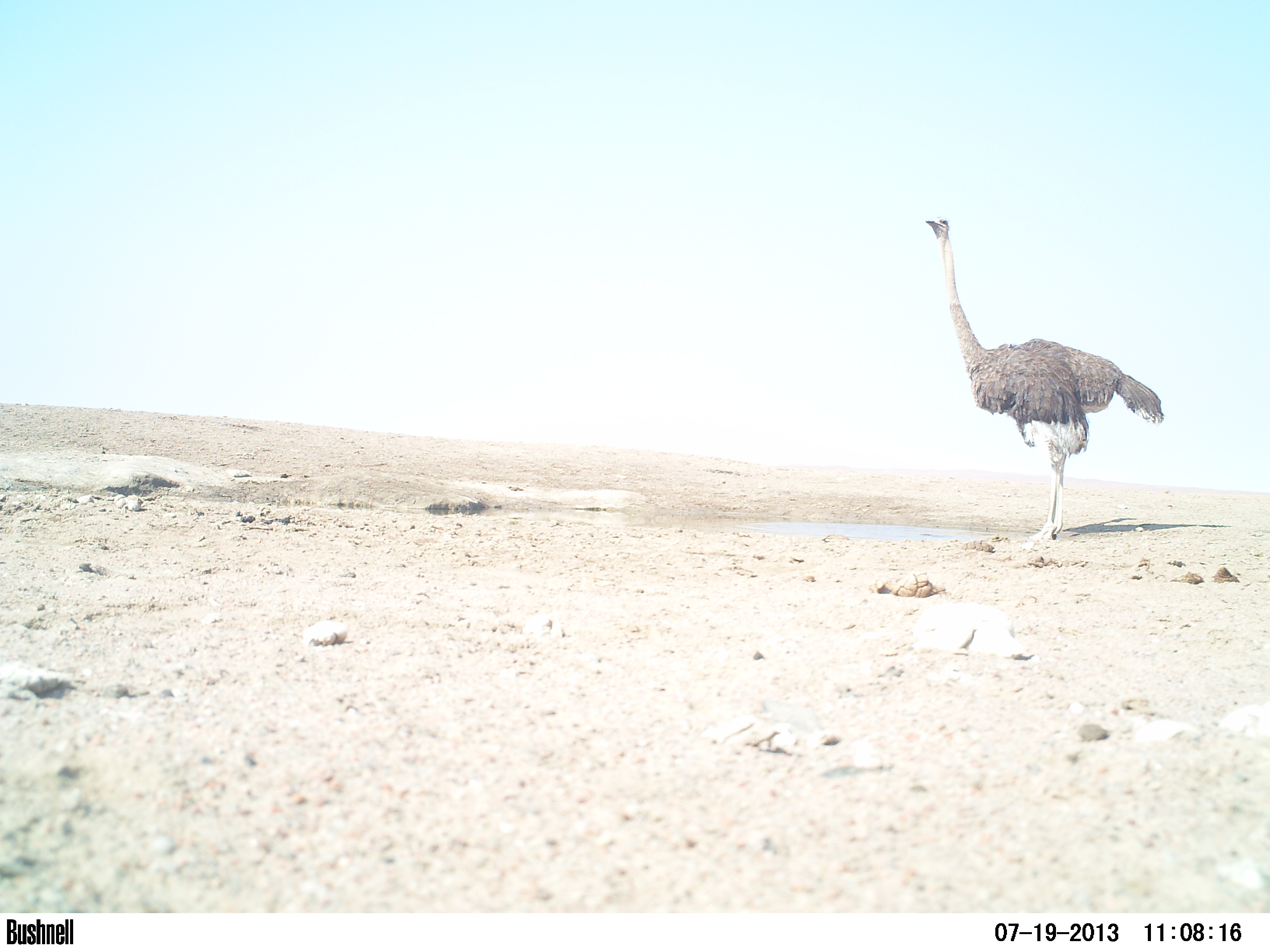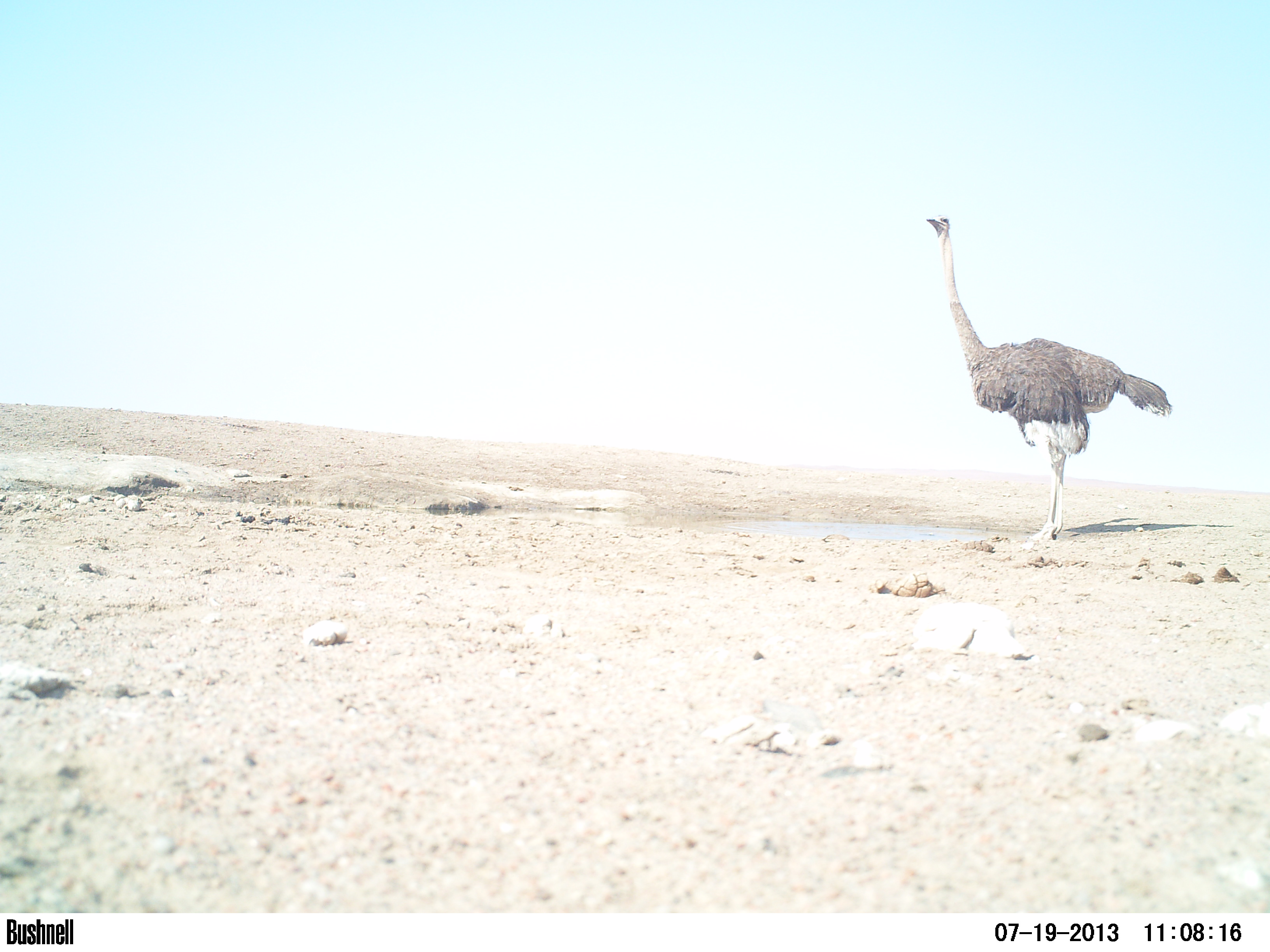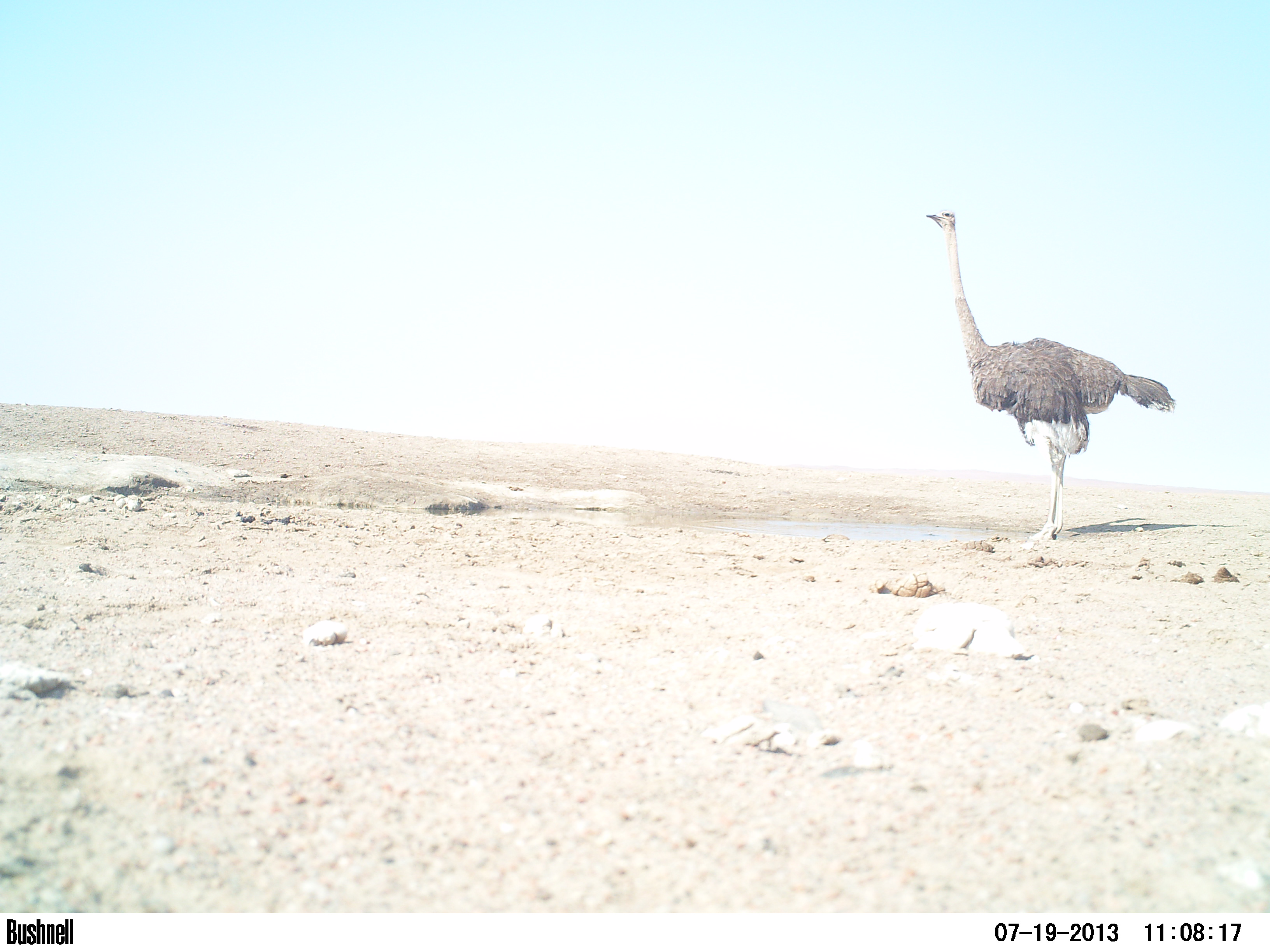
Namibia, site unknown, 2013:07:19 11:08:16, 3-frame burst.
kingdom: Animalia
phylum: Chordata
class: Aves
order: Struthioniformes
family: Struthionidae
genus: Struthio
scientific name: Struthio camelus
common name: common ostrich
Struthio camelus (common ostrich).